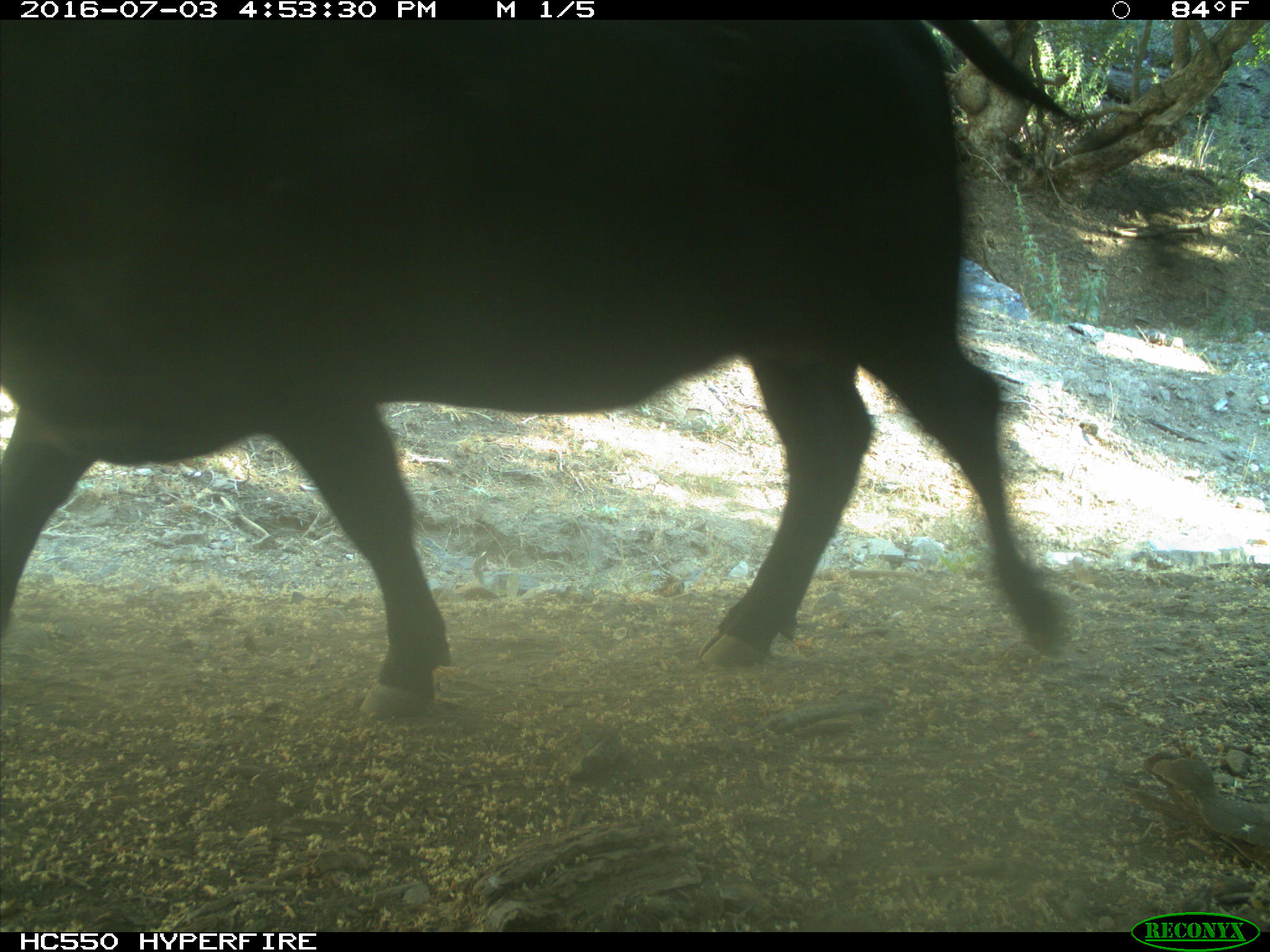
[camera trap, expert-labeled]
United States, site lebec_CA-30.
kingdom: Animalia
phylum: Chordata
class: Mammalia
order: Artiodactyla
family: Bovidae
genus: Bos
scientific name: Bos taurus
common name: domestic cow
Bos taurus (domestic cow).